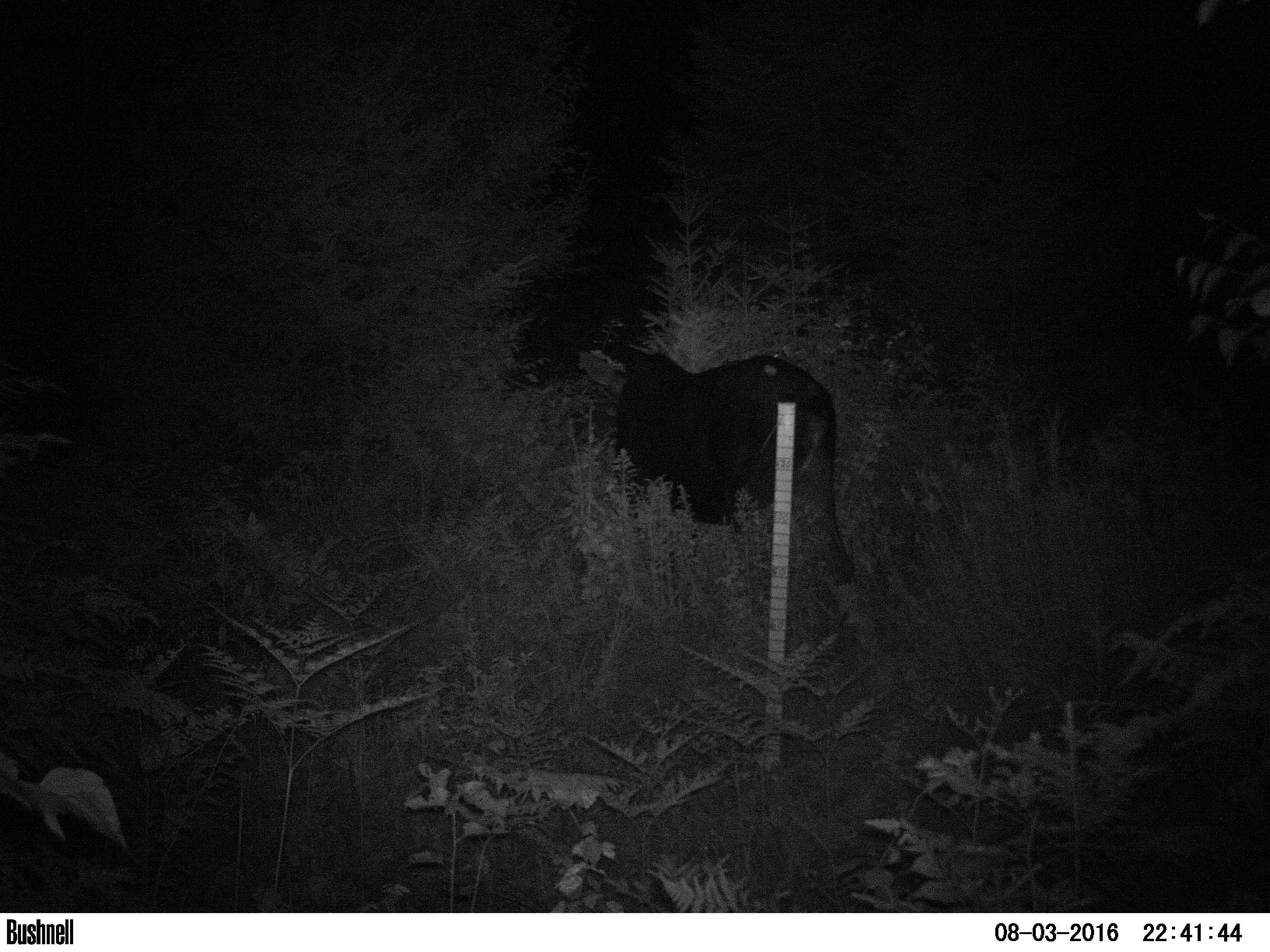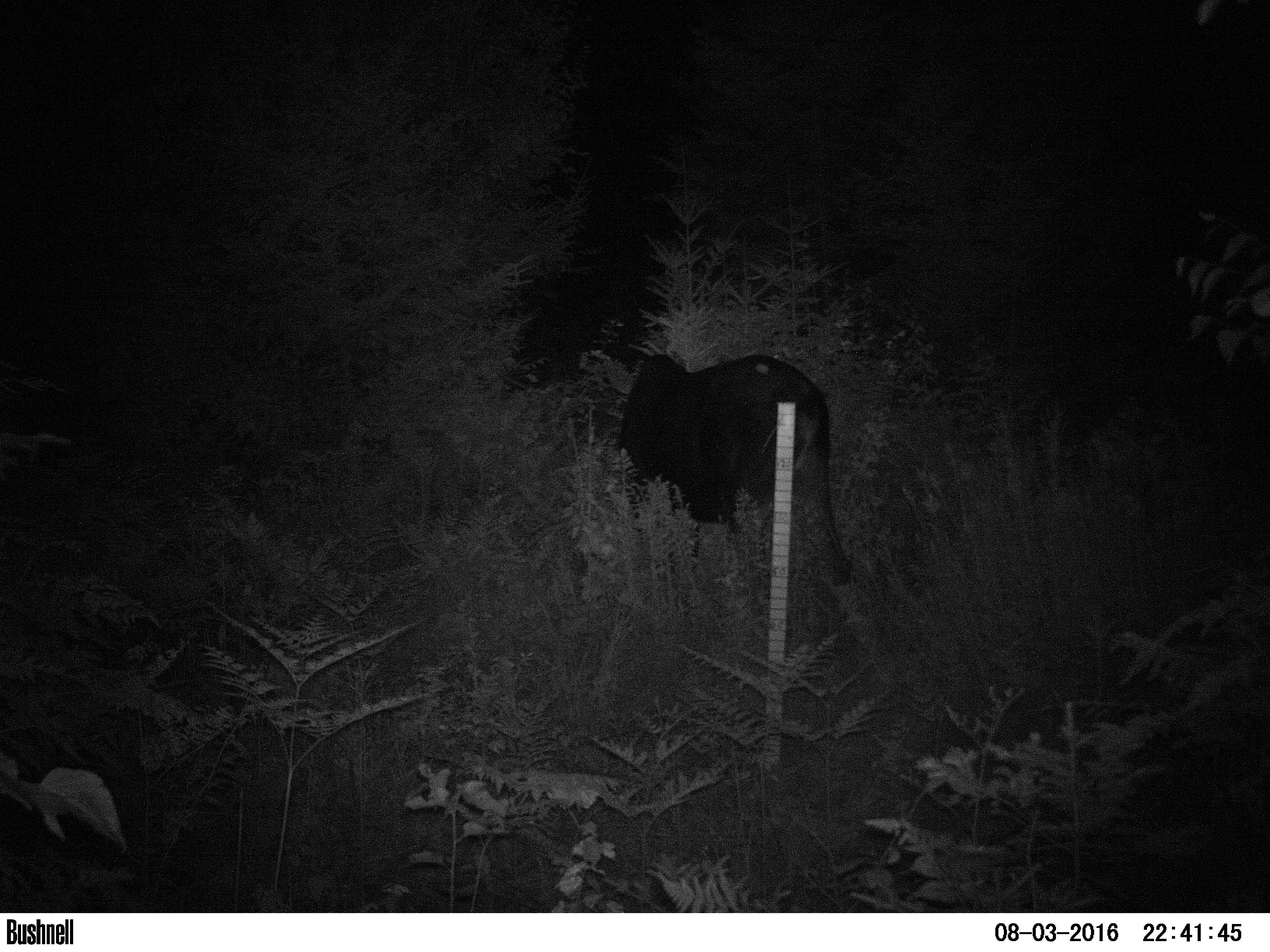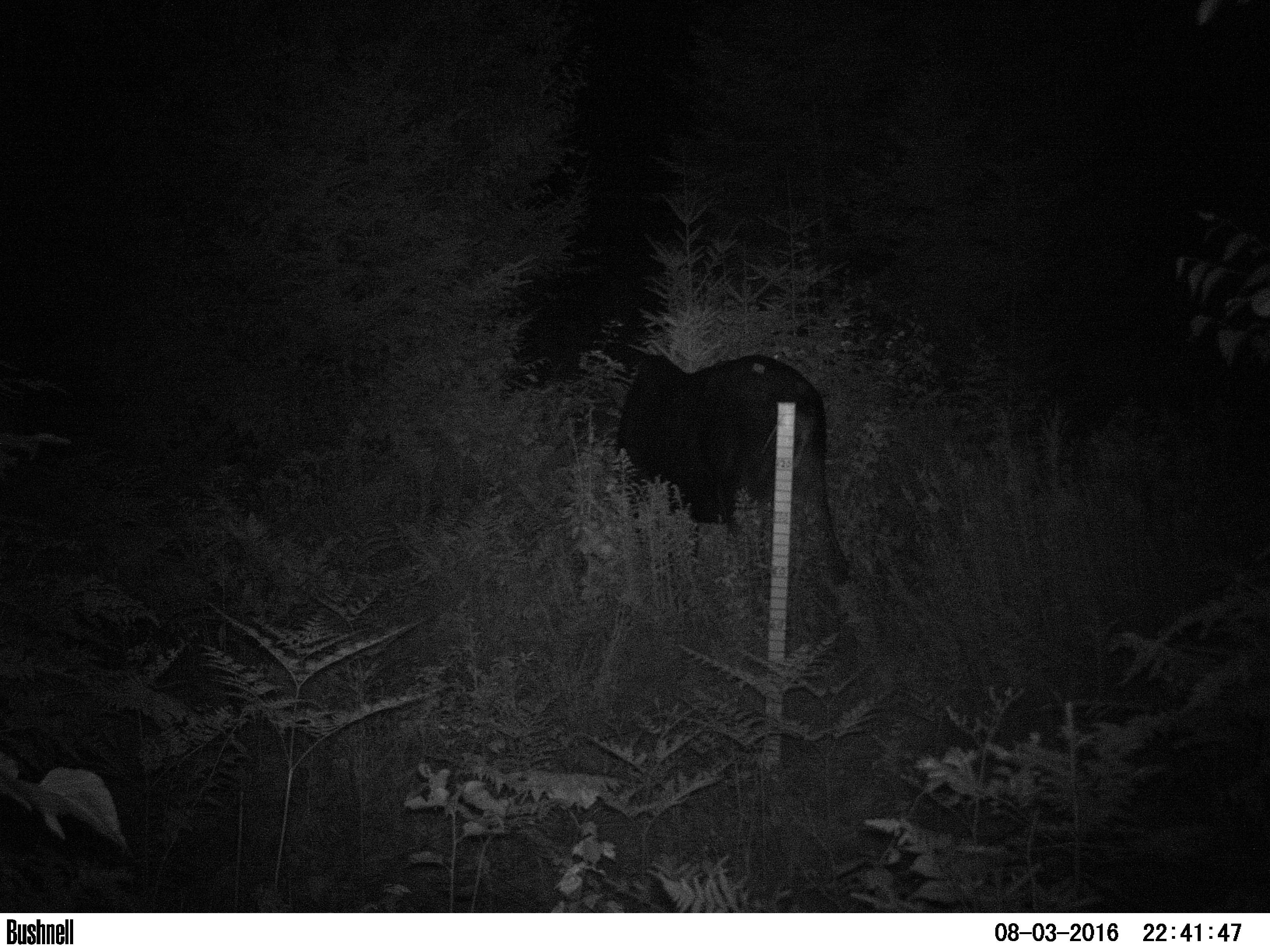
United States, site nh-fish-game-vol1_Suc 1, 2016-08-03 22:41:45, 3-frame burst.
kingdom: Animalia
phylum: Chordata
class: Mammalia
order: Artiodactyla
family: Cervidae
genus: Alces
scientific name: Alces alces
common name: moose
Moose (Alces alces).